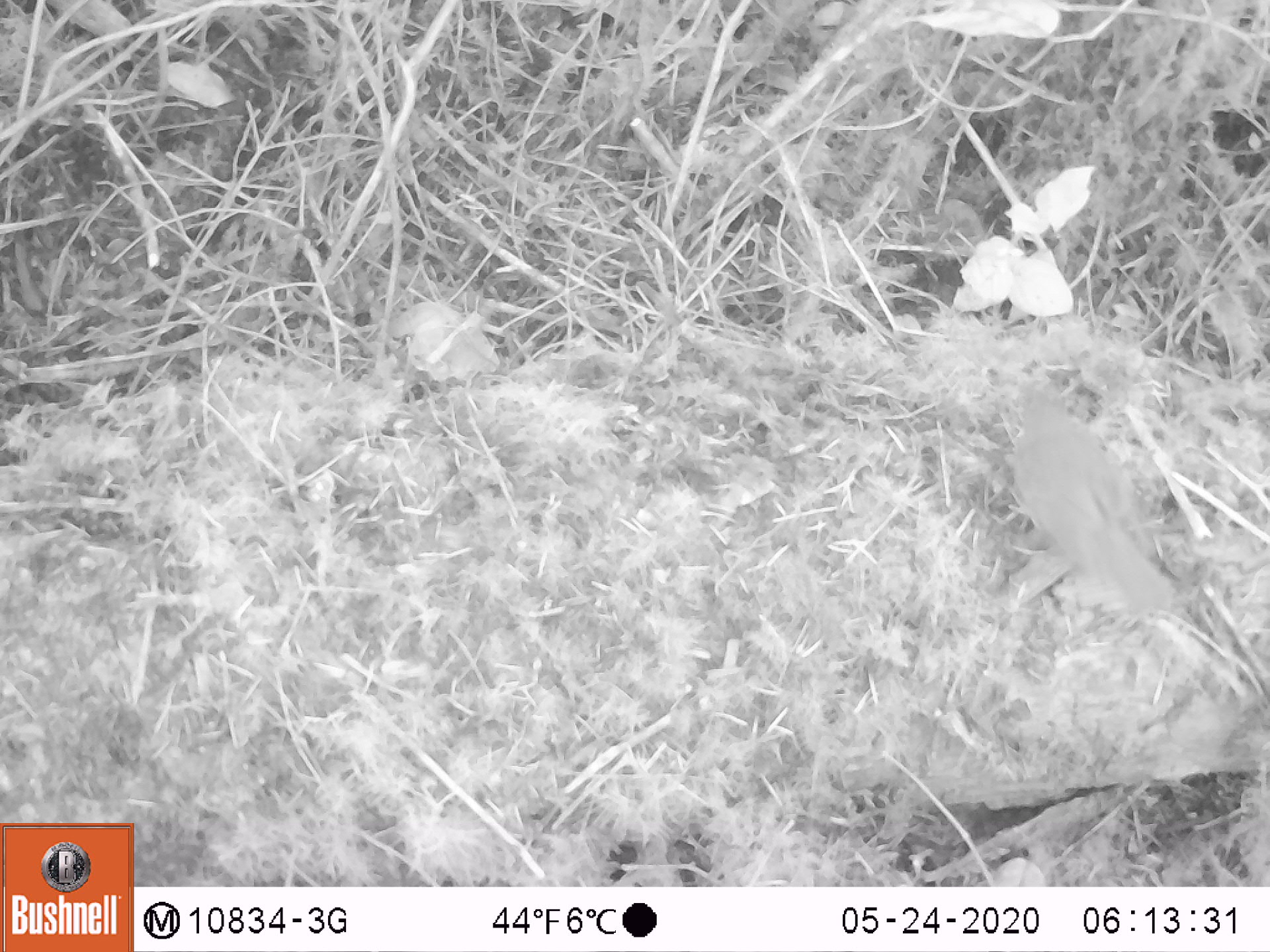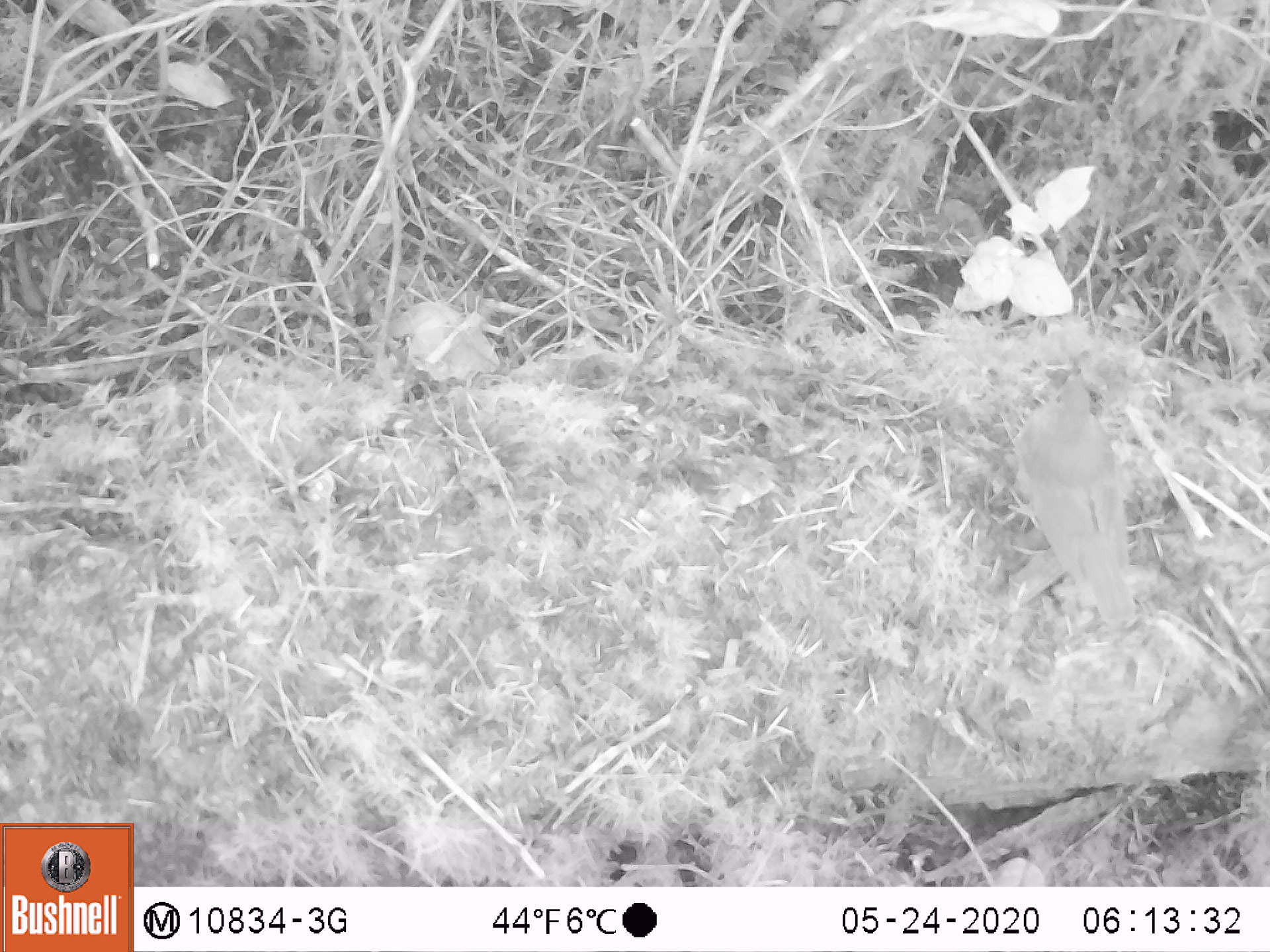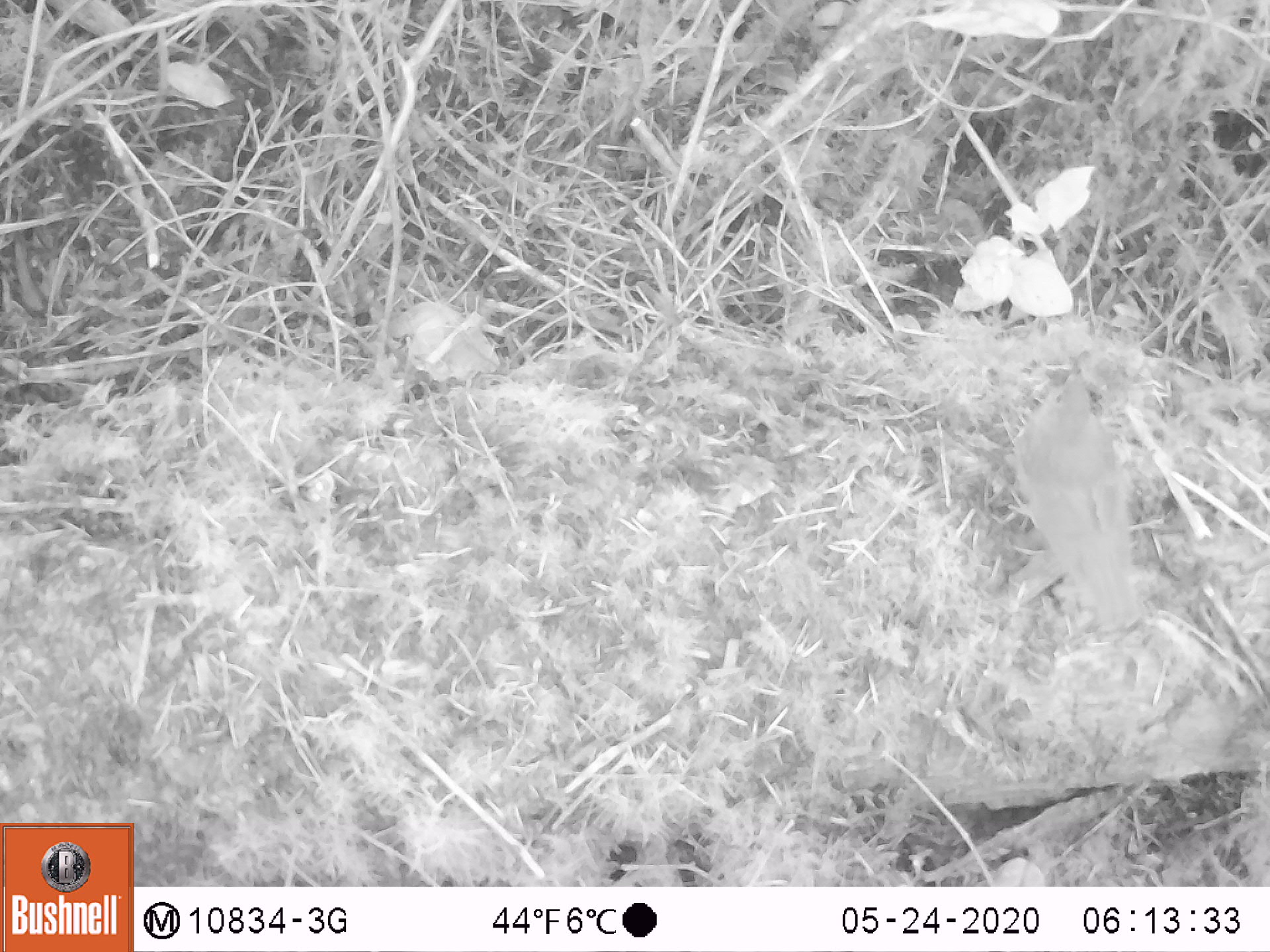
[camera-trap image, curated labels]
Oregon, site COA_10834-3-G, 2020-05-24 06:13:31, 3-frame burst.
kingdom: Animalia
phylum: Chordata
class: Aves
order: Passeriformes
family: Turdidae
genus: Catharus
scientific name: Catharus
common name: brown thrushes and nightingale-thrushes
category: catharus species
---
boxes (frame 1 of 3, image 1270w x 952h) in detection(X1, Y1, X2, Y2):
catharus species: detection(1006, 376, 1179, 626)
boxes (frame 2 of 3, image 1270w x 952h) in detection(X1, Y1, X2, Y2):
catharus species: detection(1008, 357, 1149, 635)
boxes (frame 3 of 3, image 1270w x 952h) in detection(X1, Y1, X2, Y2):
catharus species: detection(1016, 357, 1136, 630)